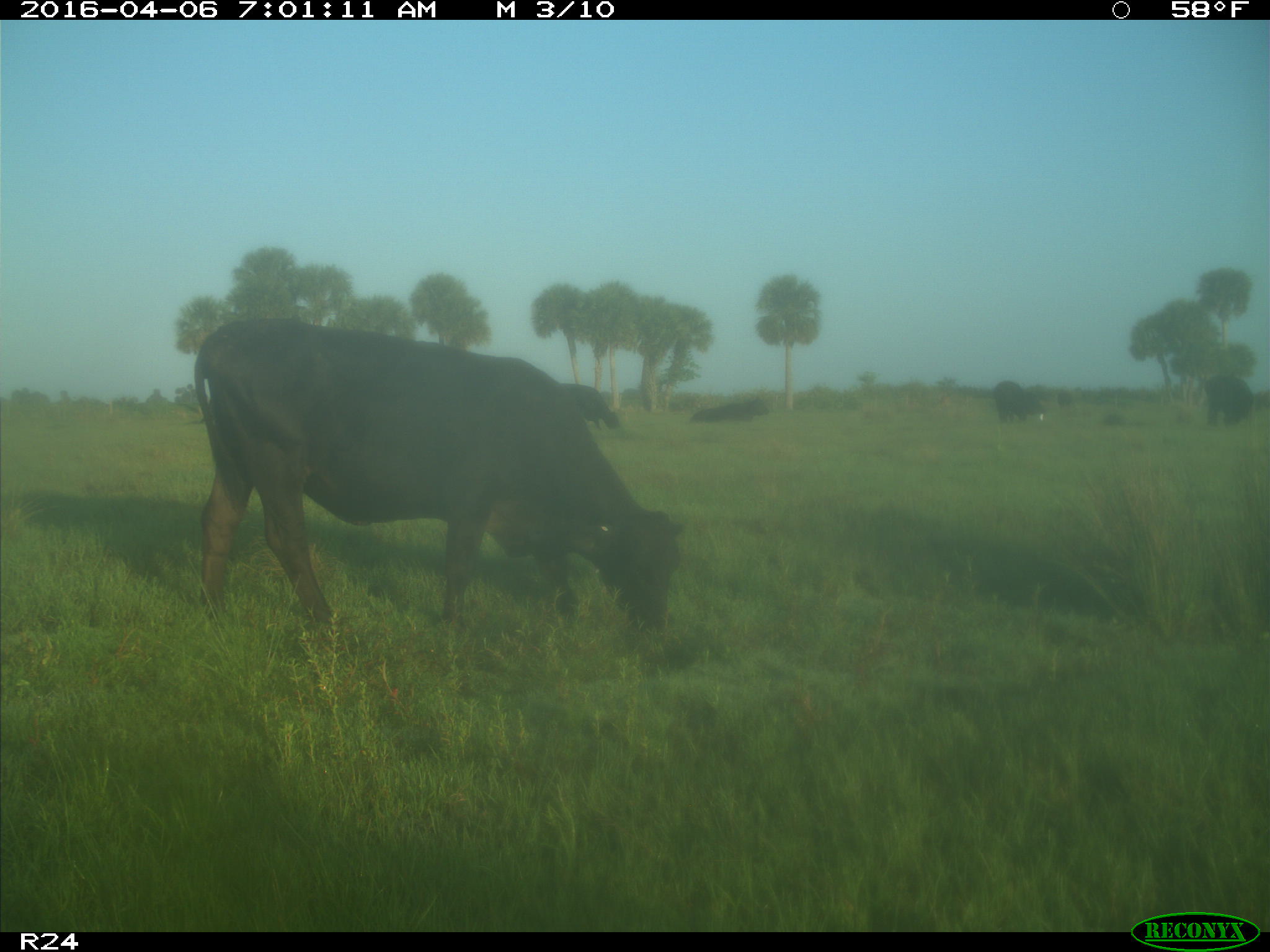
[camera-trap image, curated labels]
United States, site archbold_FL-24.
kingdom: Animalia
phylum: Chordata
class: Mammalia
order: Artiodactyla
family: Bovidae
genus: Bos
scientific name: Bos taurus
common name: domestic cow